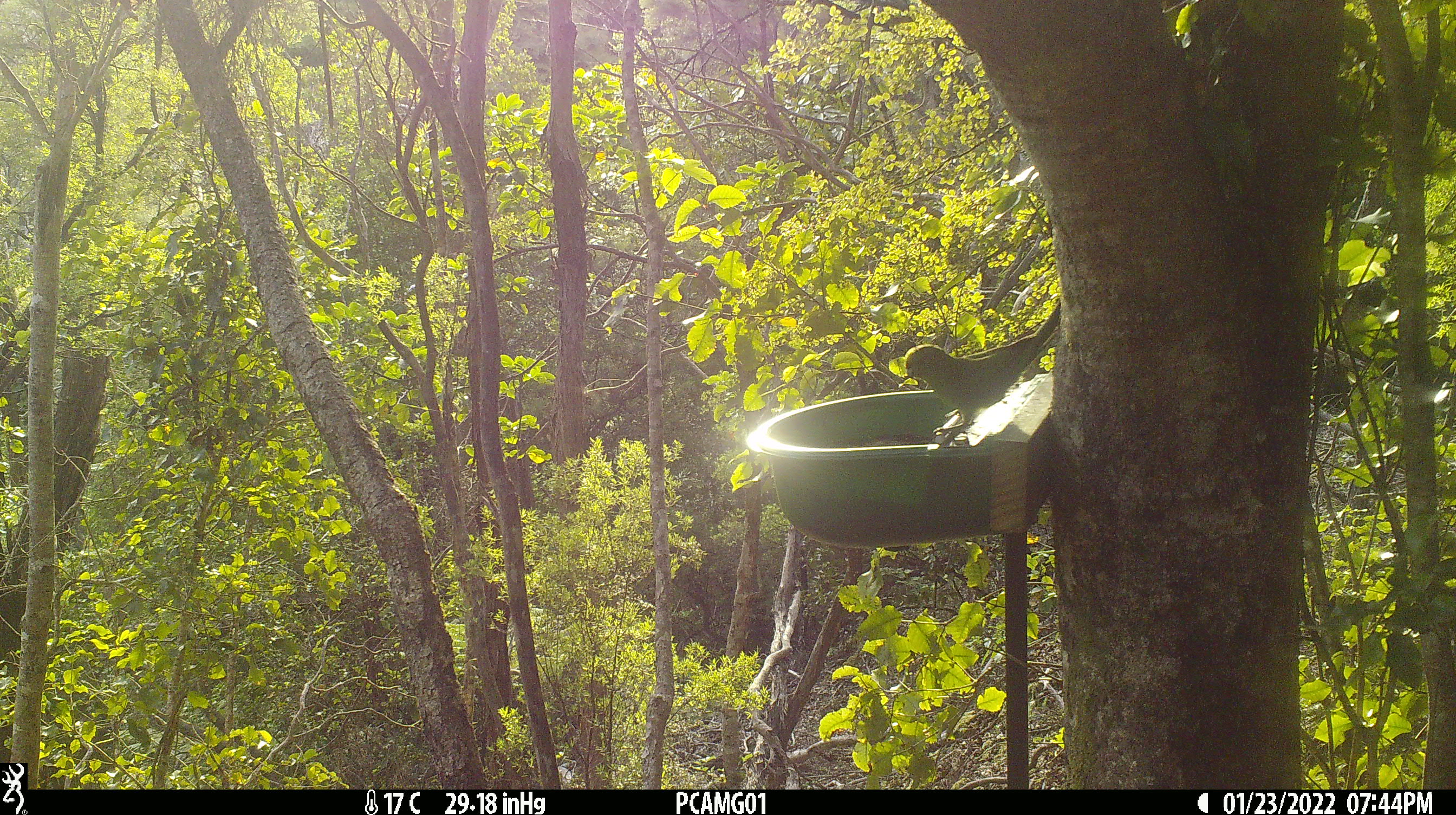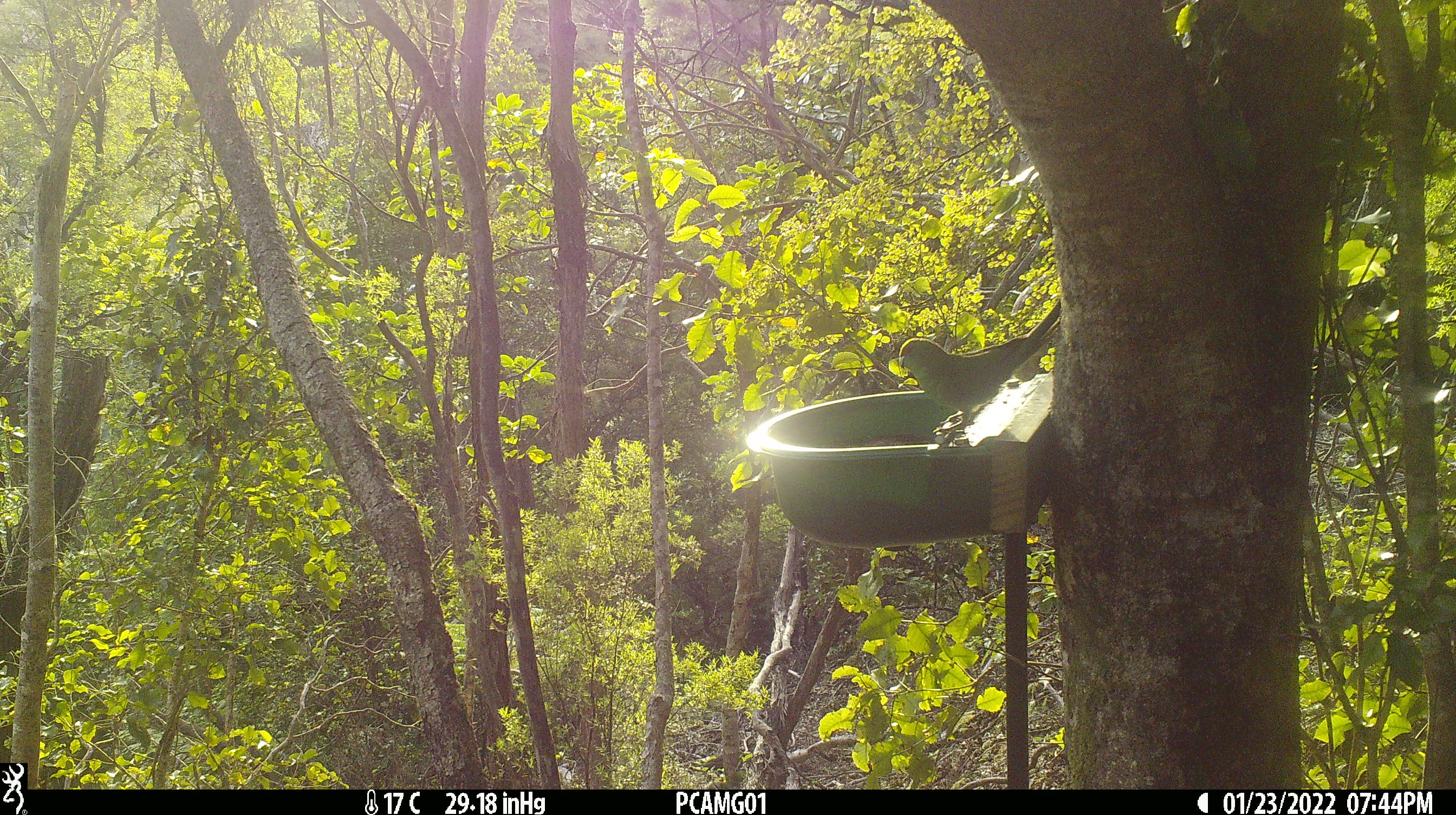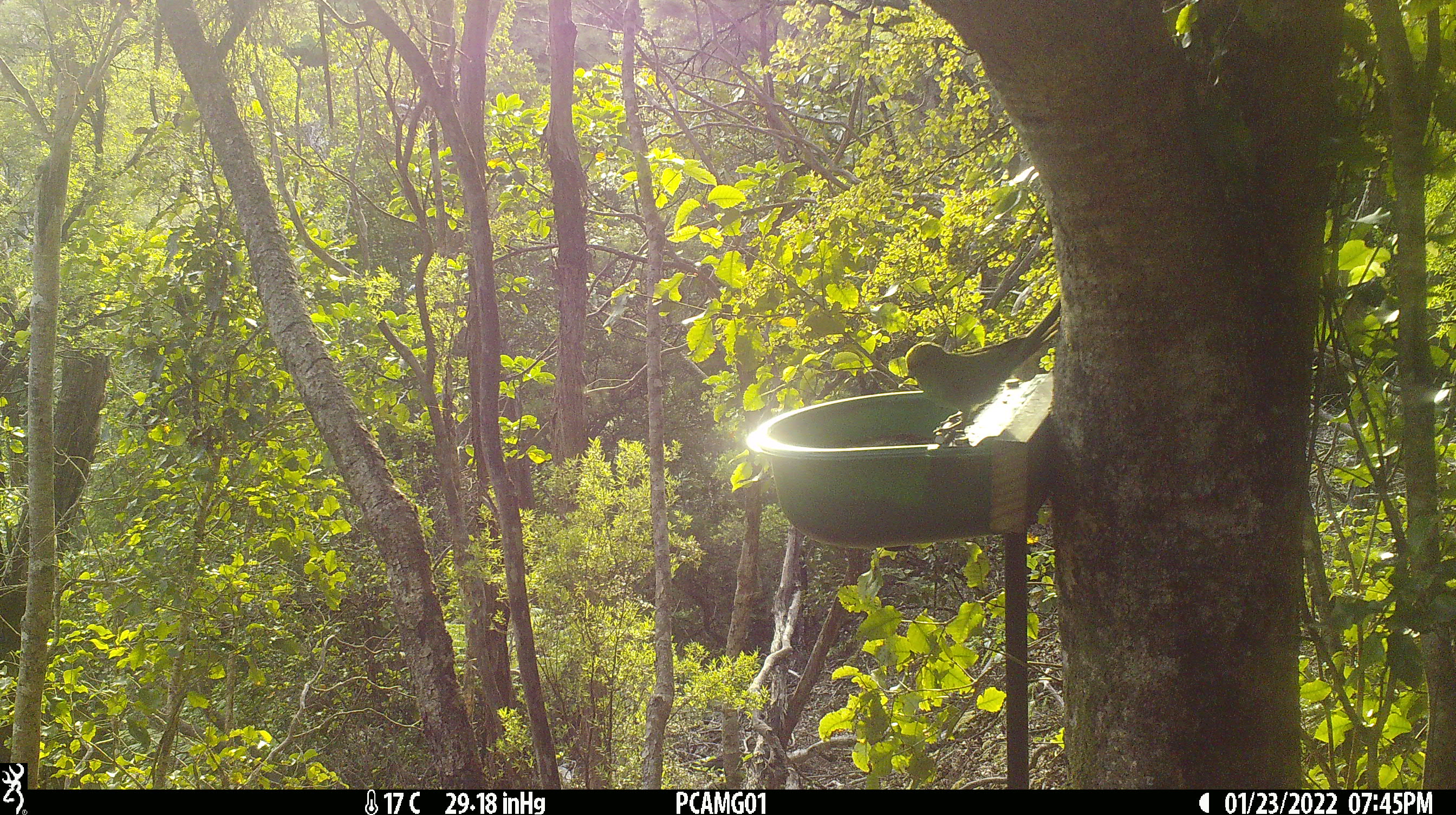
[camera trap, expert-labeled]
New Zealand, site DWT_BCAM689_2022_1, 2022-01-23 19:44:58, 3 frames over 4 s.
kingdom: Animalia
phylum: Chordata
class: Aves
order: Psittaciformes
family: Psittaculidae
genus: Cyanoramphus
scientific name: Cyanoramphus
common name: parakeet